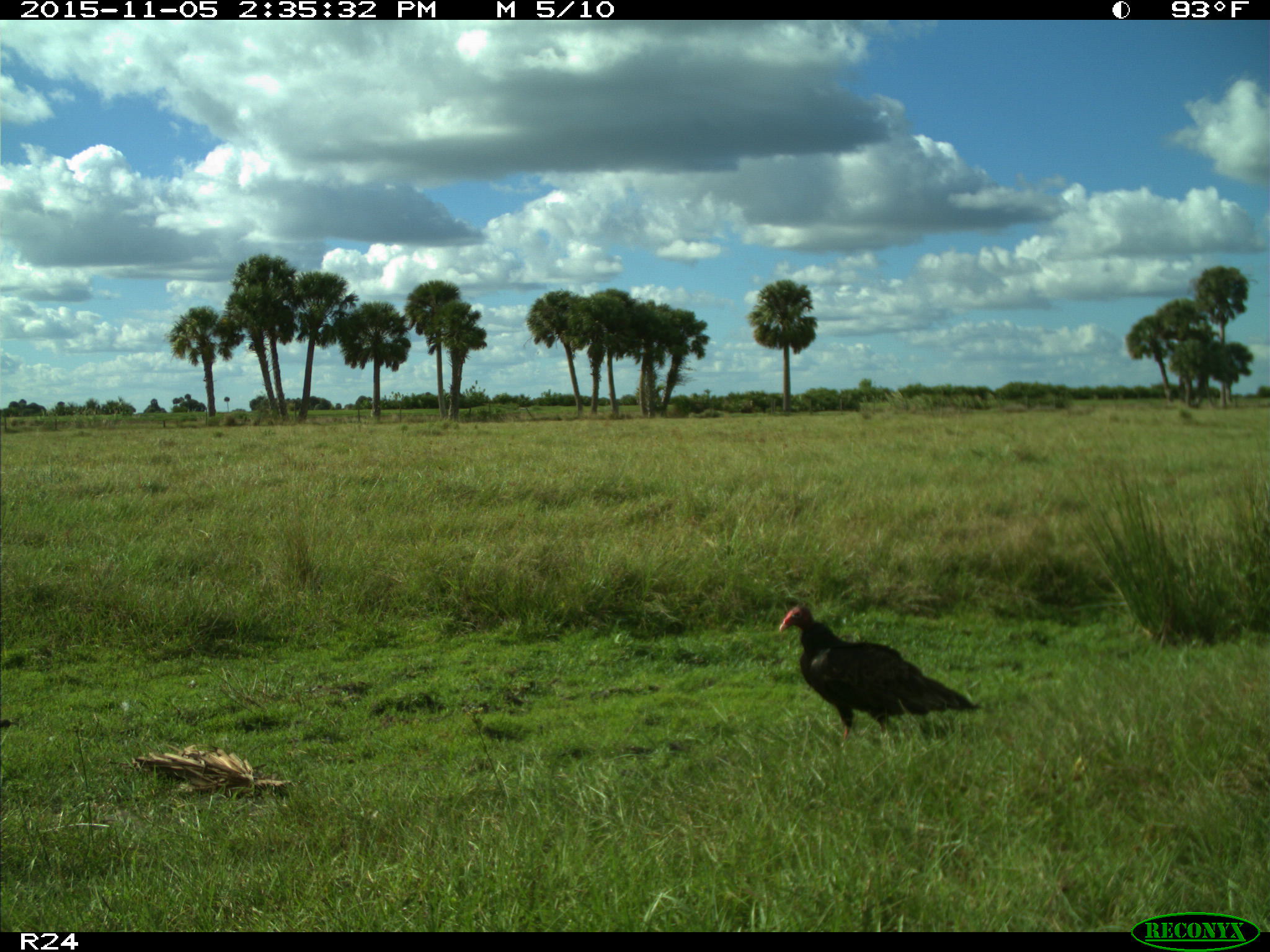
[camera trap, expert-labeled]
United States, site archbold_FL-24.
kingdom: Animalia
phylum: Chordata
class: Aves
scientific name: Aves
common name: birds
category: unidentified bird